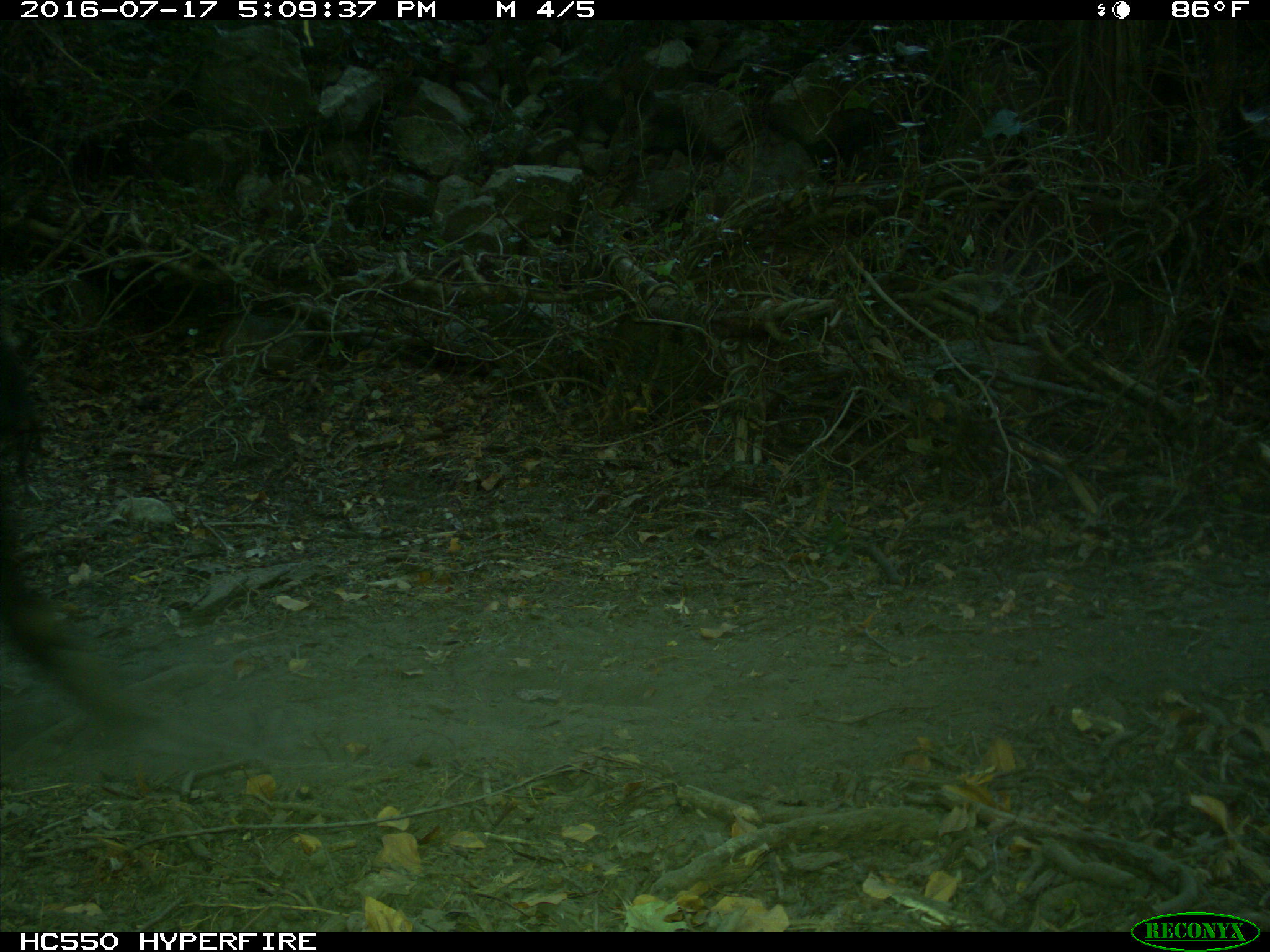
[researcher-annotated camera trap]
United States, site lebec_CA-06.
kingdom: Animalia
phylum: Chordata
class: Mammalia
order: Artiodactyla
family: Bovidae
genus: Bos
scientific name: Bos taurus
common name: domestic cow